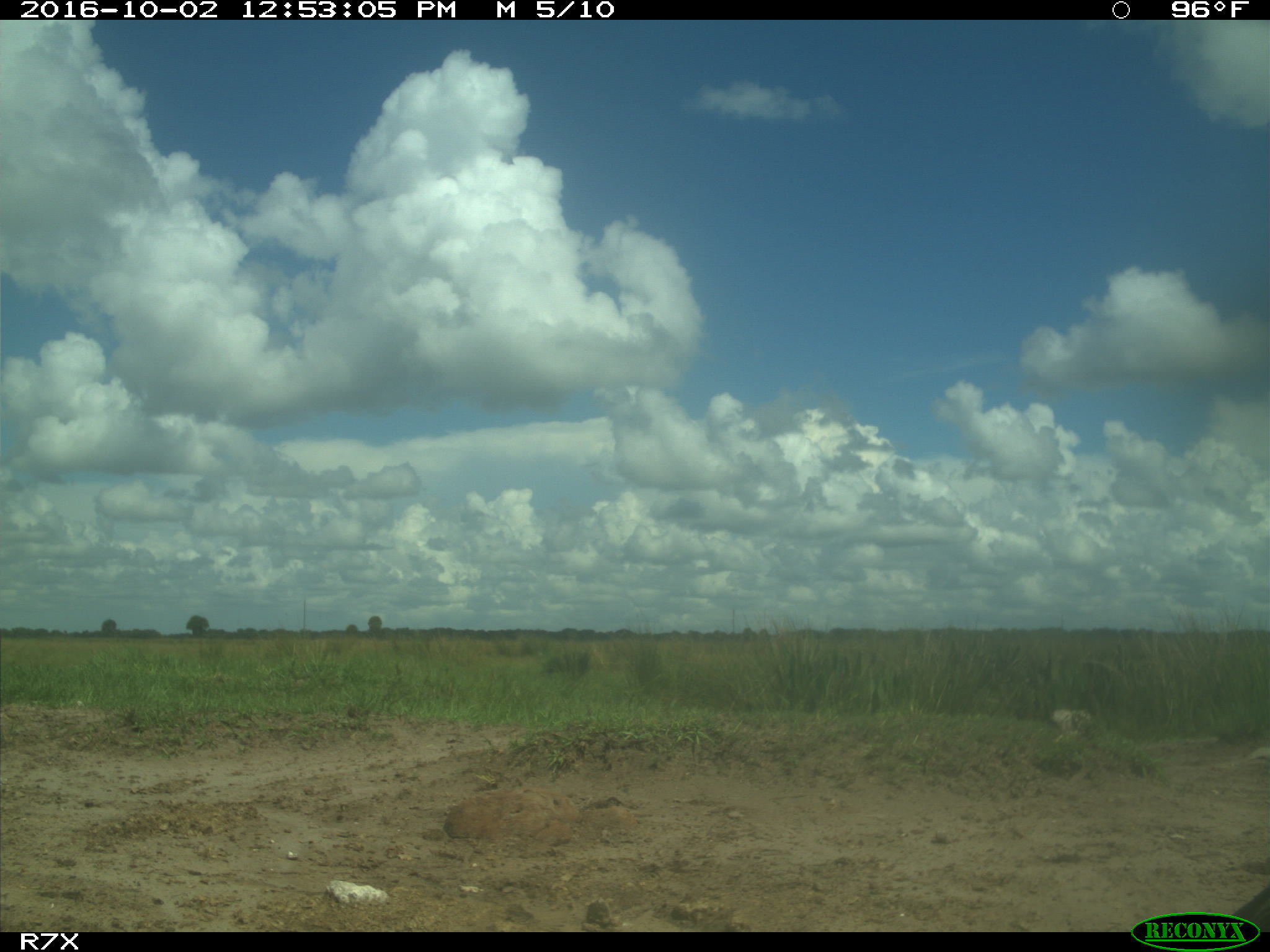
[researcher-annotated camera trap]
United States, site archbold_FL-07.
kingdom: Animalia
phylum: Chordata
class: Aves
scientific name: Aves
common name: birds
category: unidentified bird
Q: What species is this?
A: Unidentified bird (birds) (Aves).